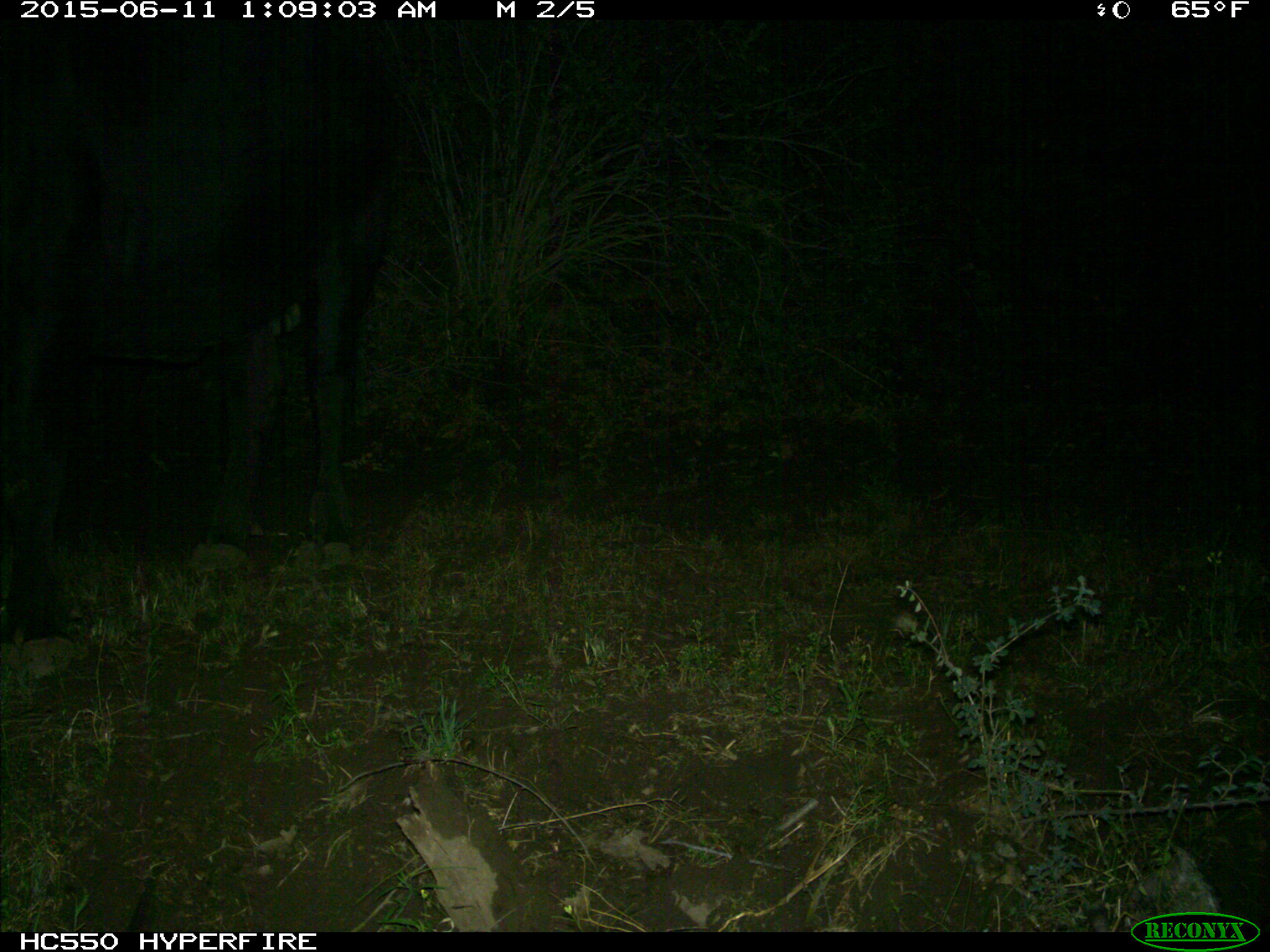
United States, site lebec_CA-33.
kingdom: Animalia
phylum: Chordata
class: Mammalia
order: Artiodactyla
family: Bovidae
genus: Bos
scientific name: Bos taurus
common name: domestic cow